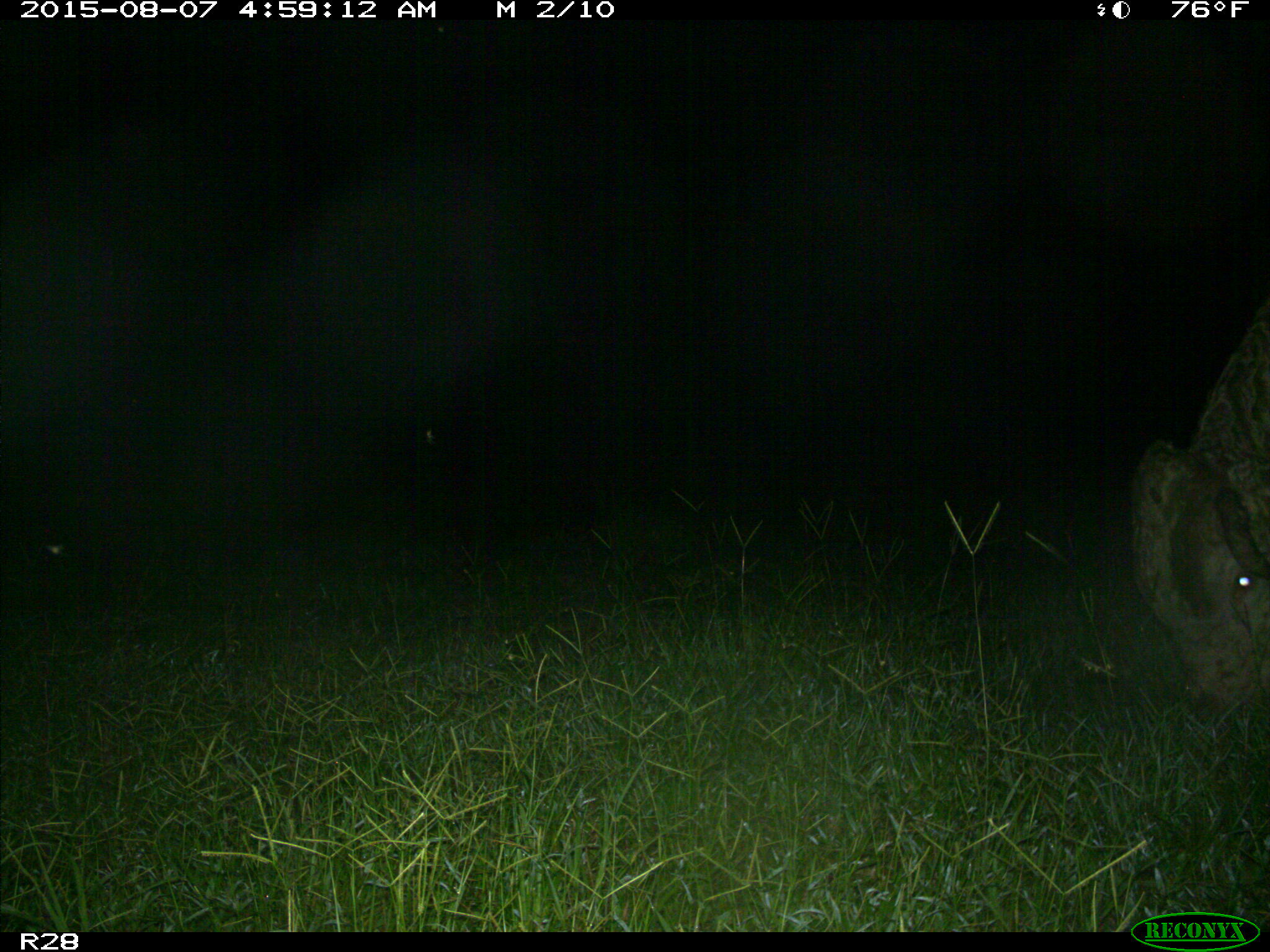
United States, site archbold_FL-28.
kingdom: Animalia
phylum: Chordata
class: Mammalia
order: Artiodactyla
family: Bovidae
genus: Bos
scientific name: Bos taurus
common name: domestic cow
Bos taurus (domestic cow).